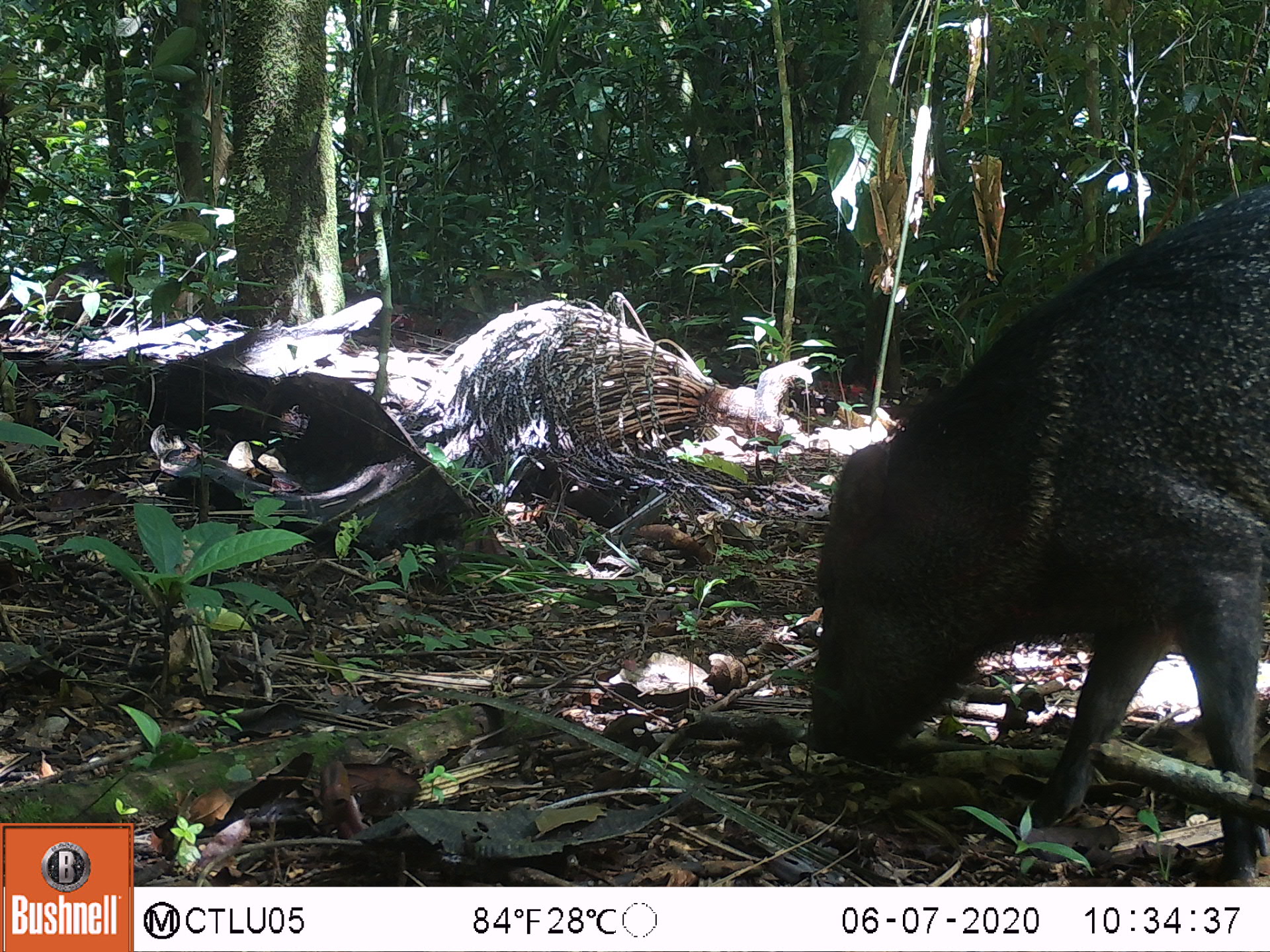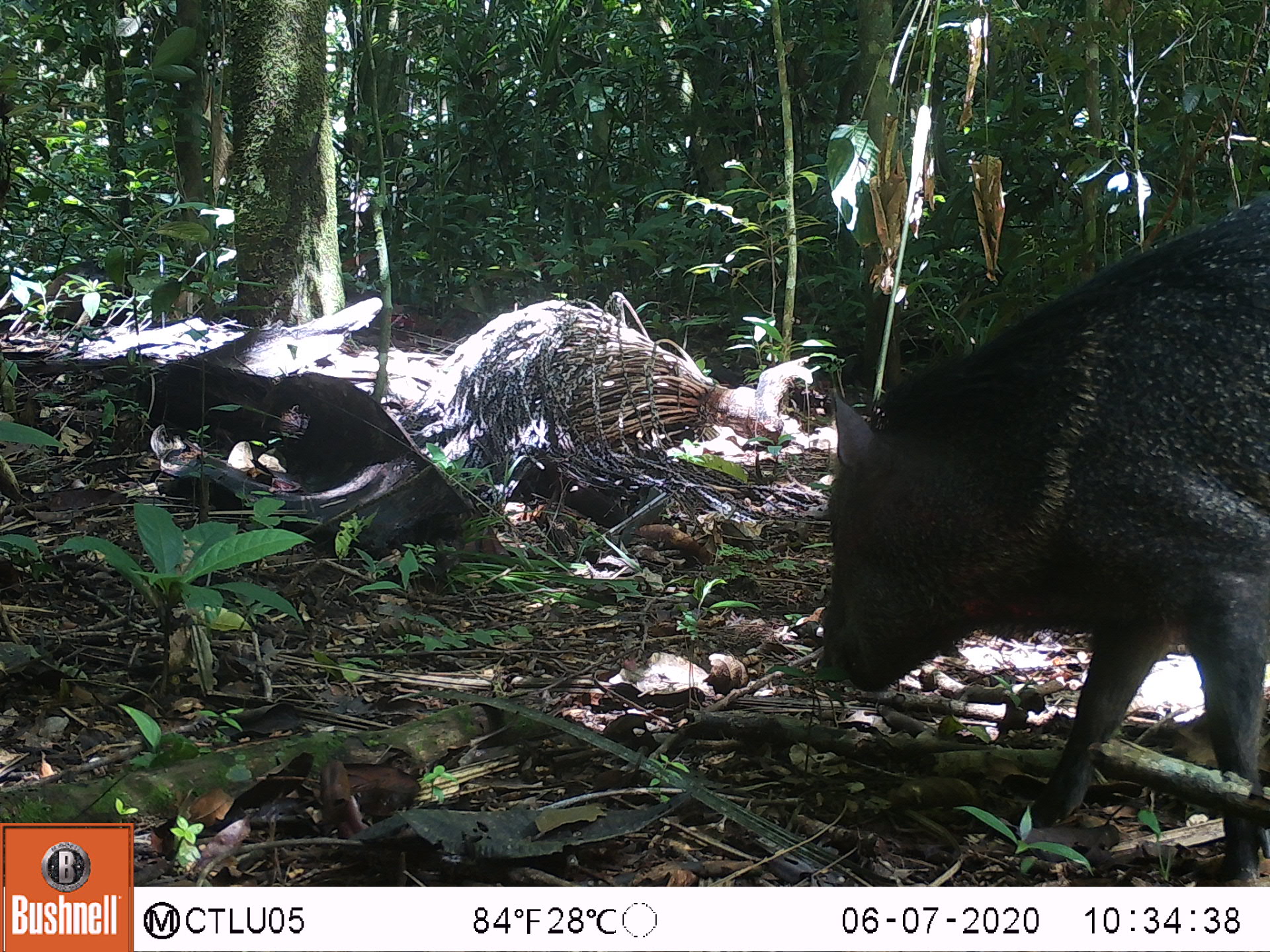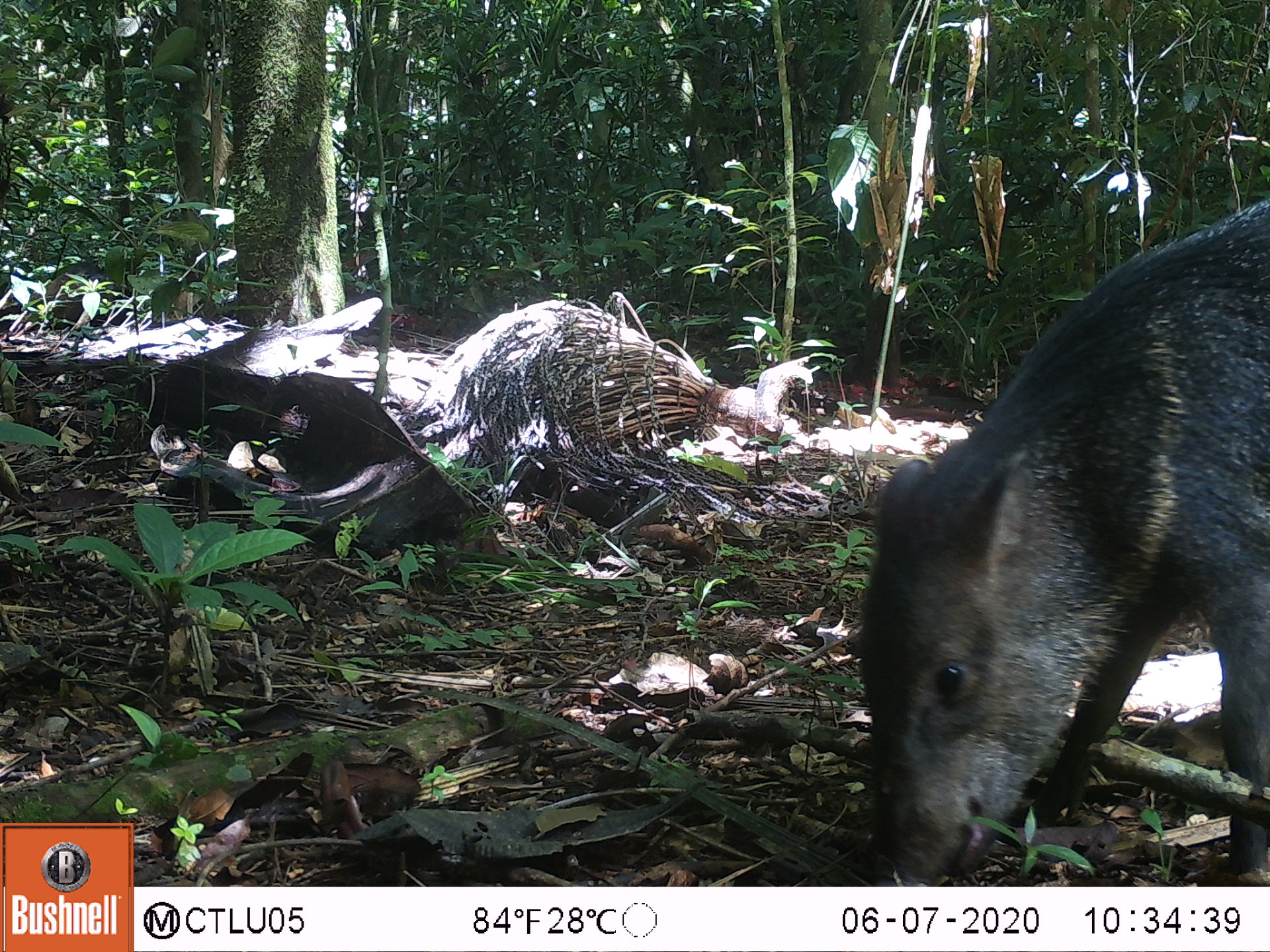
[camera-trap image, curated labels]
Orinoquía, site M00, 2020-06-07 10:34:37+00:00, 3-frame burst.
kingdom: Animalia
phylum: Chordata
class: Mammalia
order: Artiodactyla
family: Tayassuidae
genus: Pecari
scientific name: Pecari tajacu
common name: collared peccary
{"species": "collared peccary (Pecari tajacu)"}